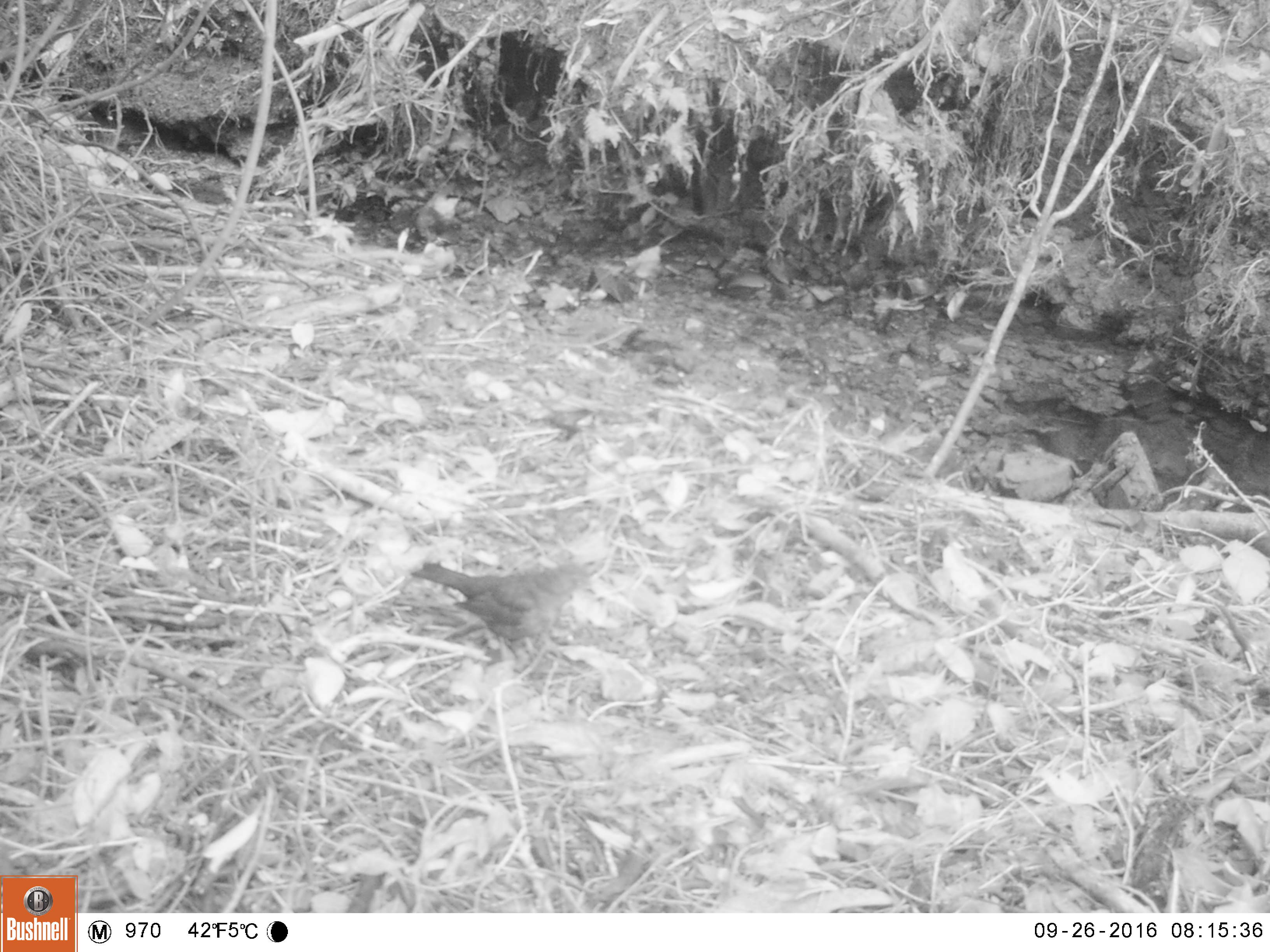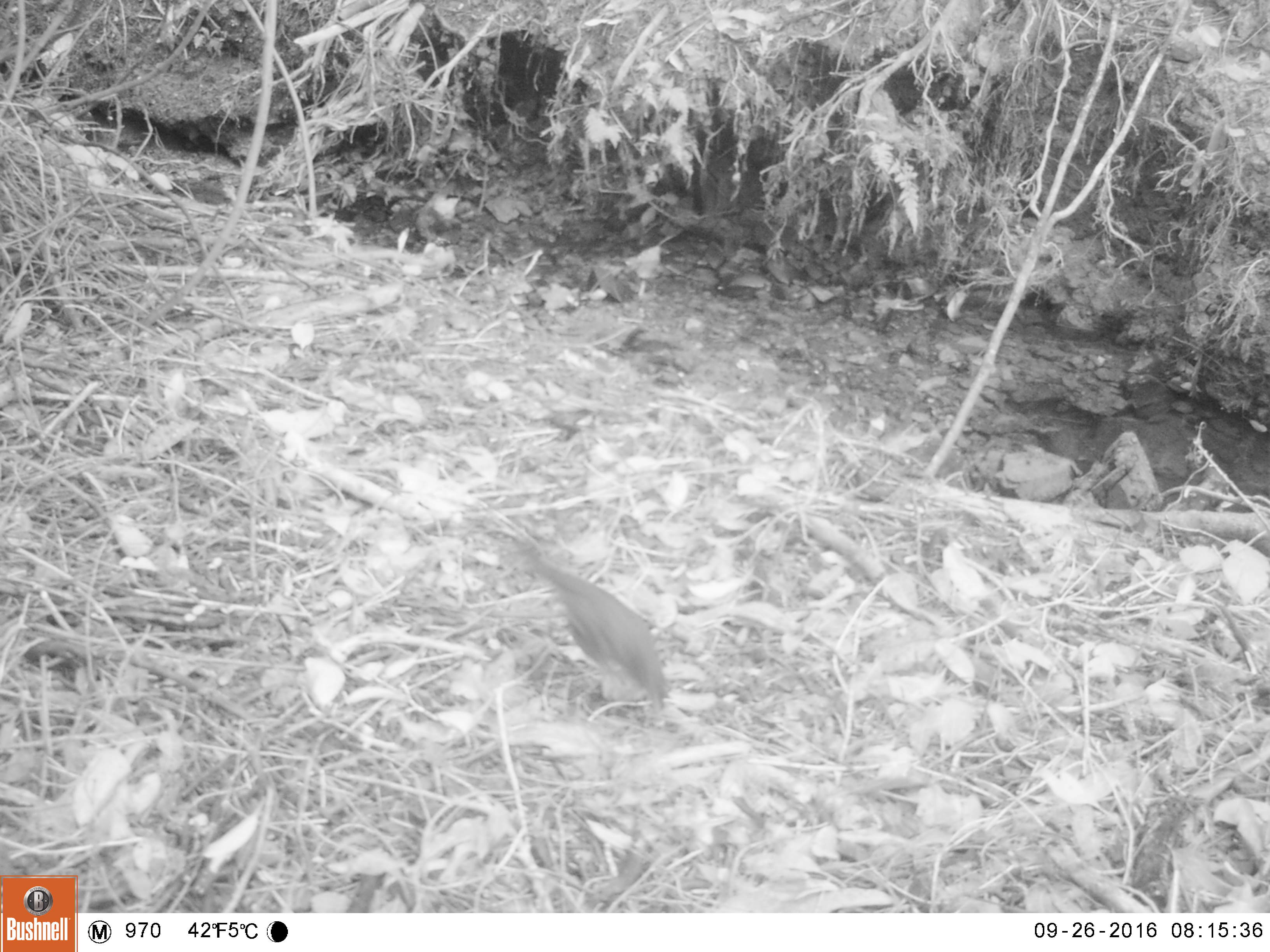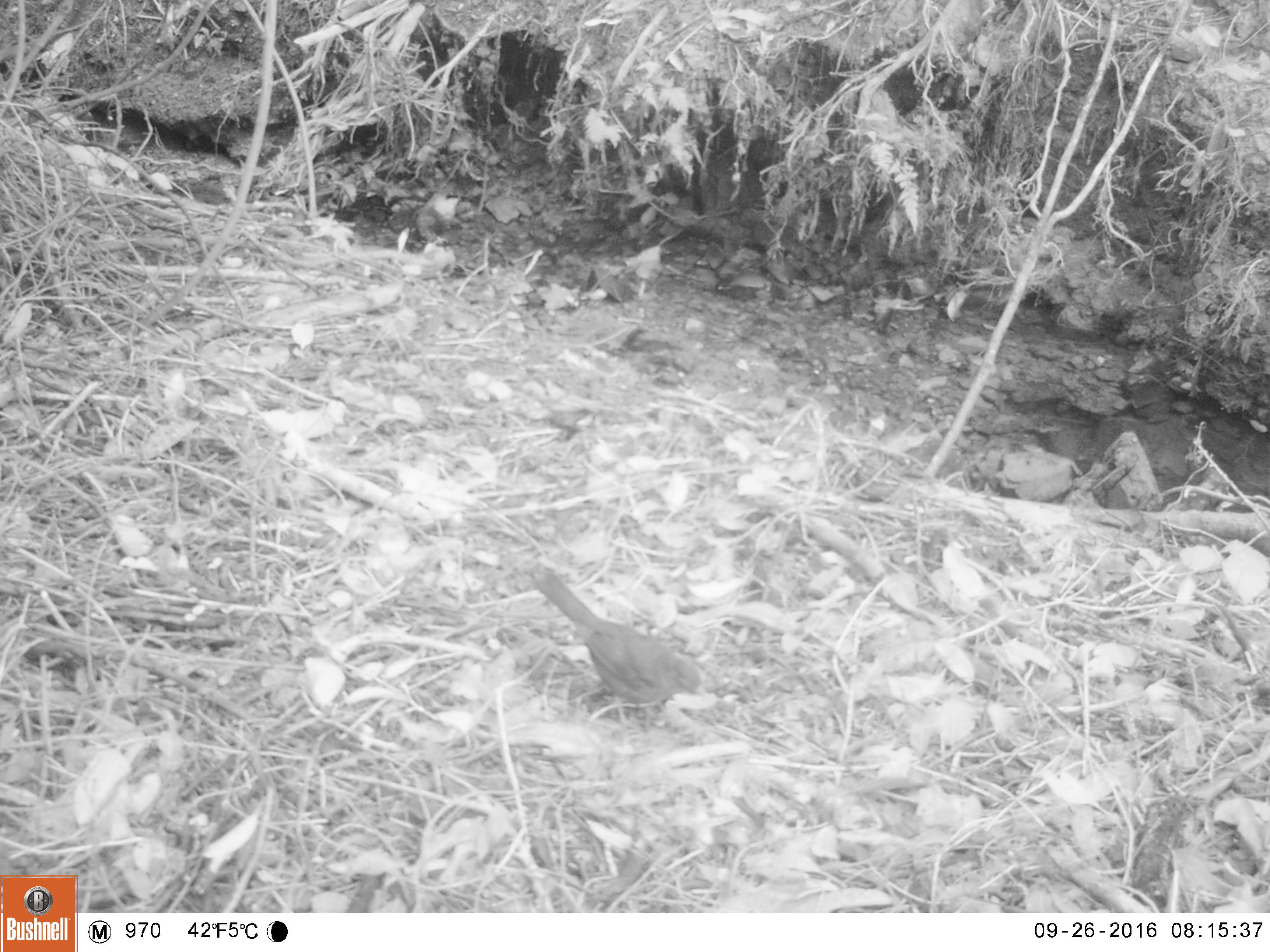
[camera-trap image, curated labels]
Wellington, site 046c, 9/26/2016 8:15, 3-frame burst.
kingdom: Animalia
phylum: Chordata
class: Aves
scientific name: Aves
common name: bird